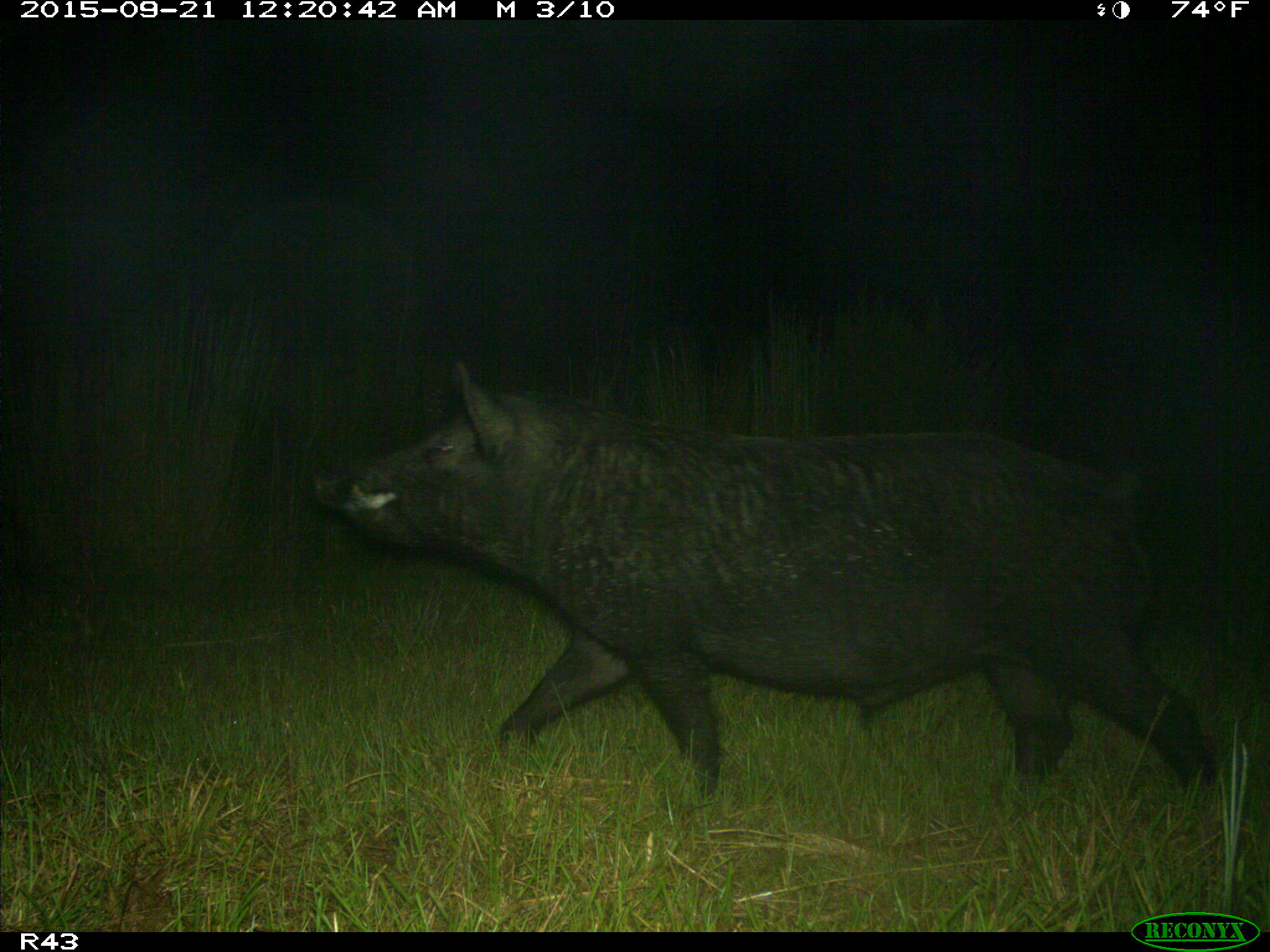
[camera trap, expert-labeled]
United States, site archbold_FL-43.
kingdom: Animalia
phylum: Chordata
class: Mammalia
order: Artiodactyla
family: Suidae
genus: Sus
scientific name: Sus scrofa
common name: wild boar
Sus scrofa (wild boar).